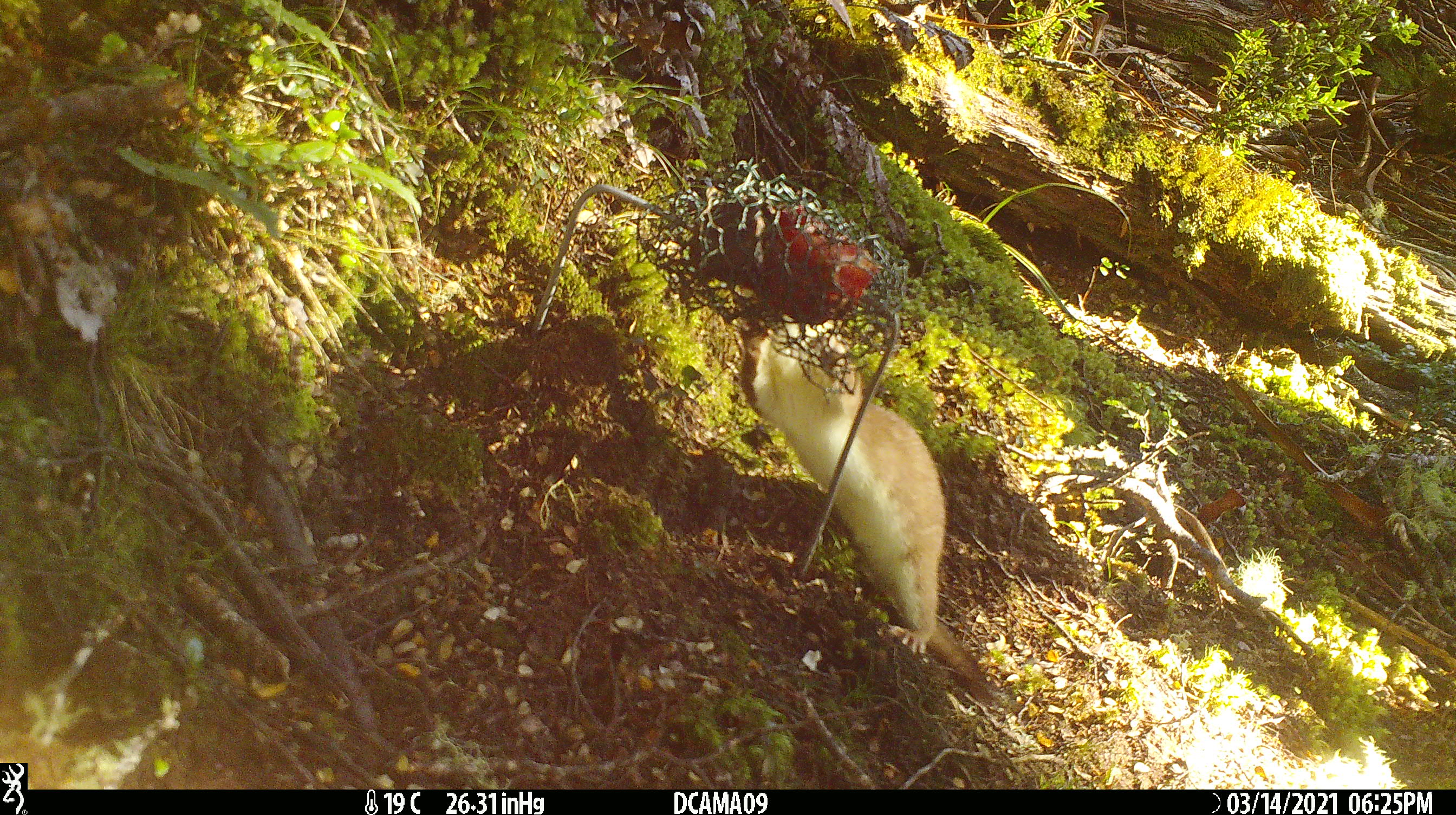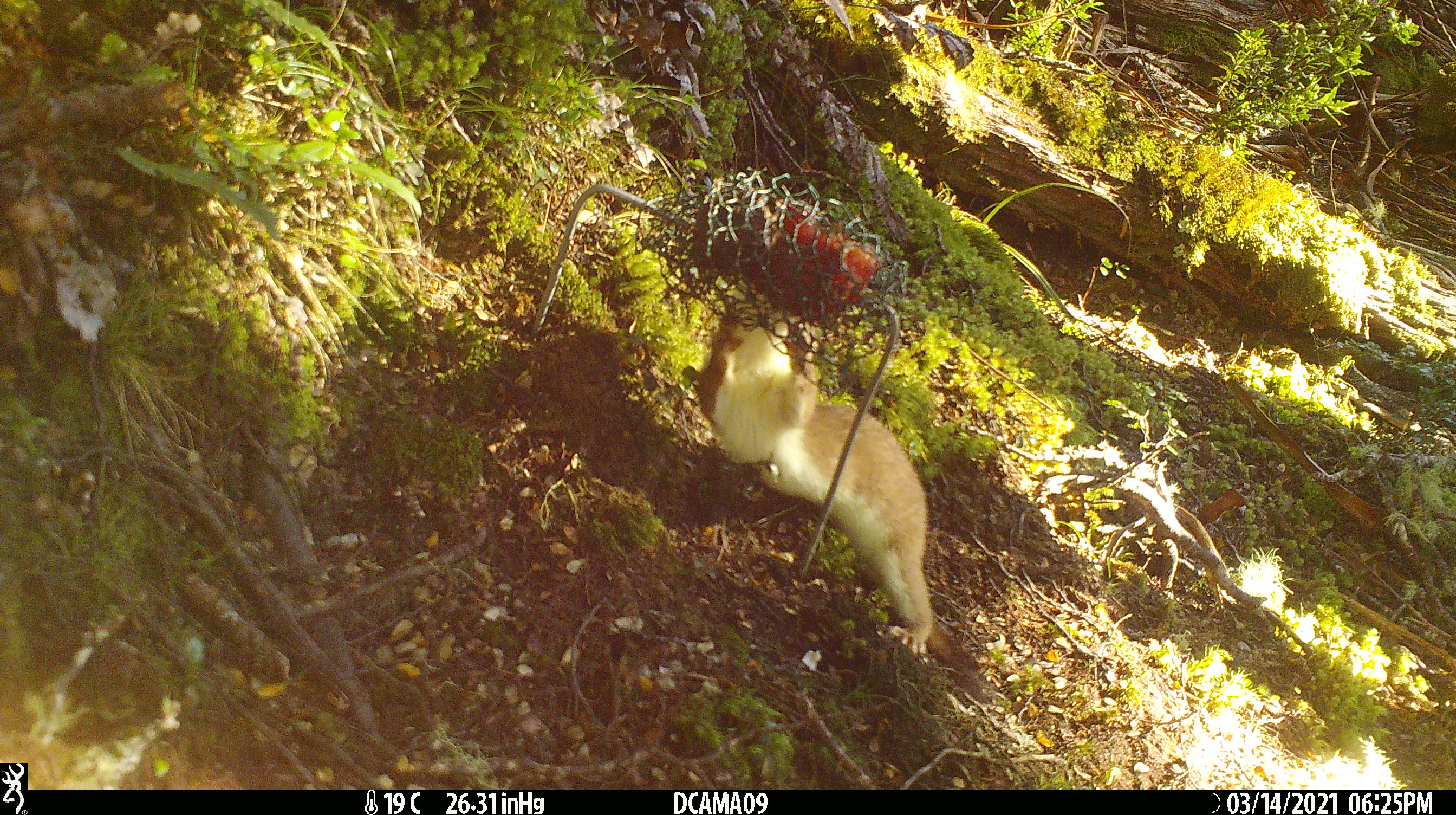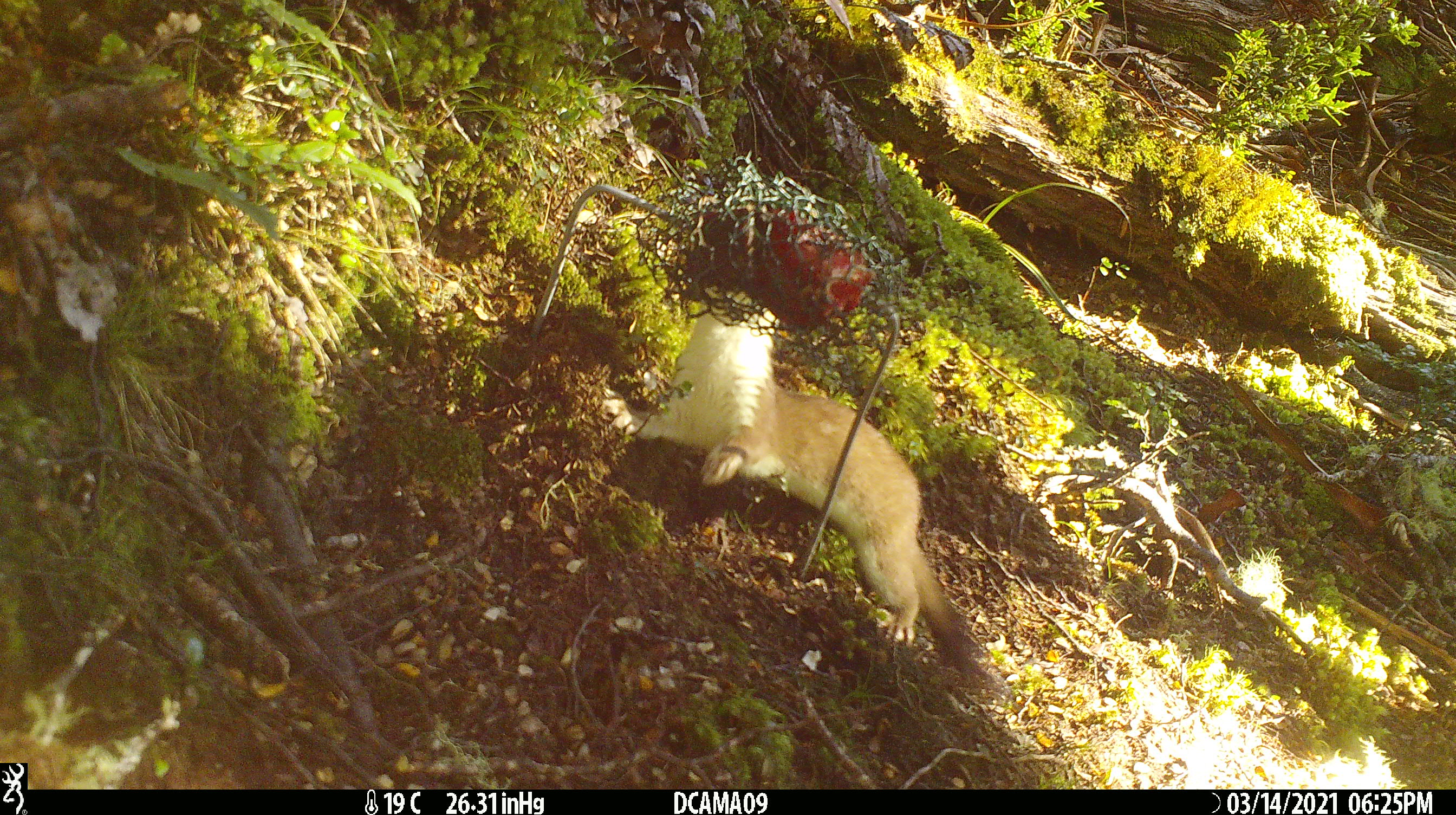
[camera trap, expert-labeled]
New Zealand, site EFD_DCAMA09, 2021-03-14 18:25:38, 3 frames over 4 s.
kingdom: Animalia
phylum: Chordata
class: Mammalia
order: Carnivora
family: Mustelidae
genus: Mustela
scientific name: Mustela erminea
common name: stoat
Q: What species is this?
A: Stoat (Mustela erminea).